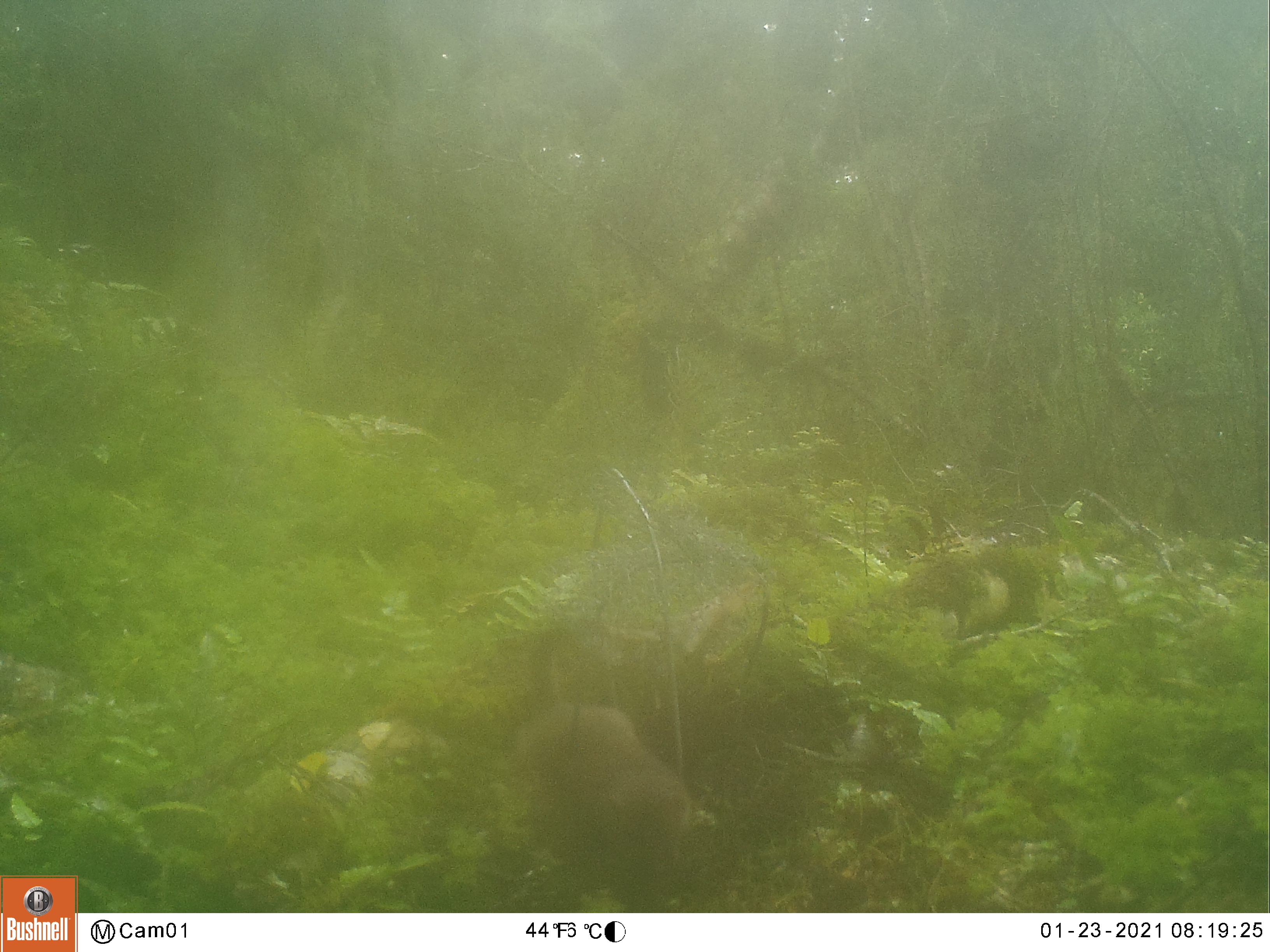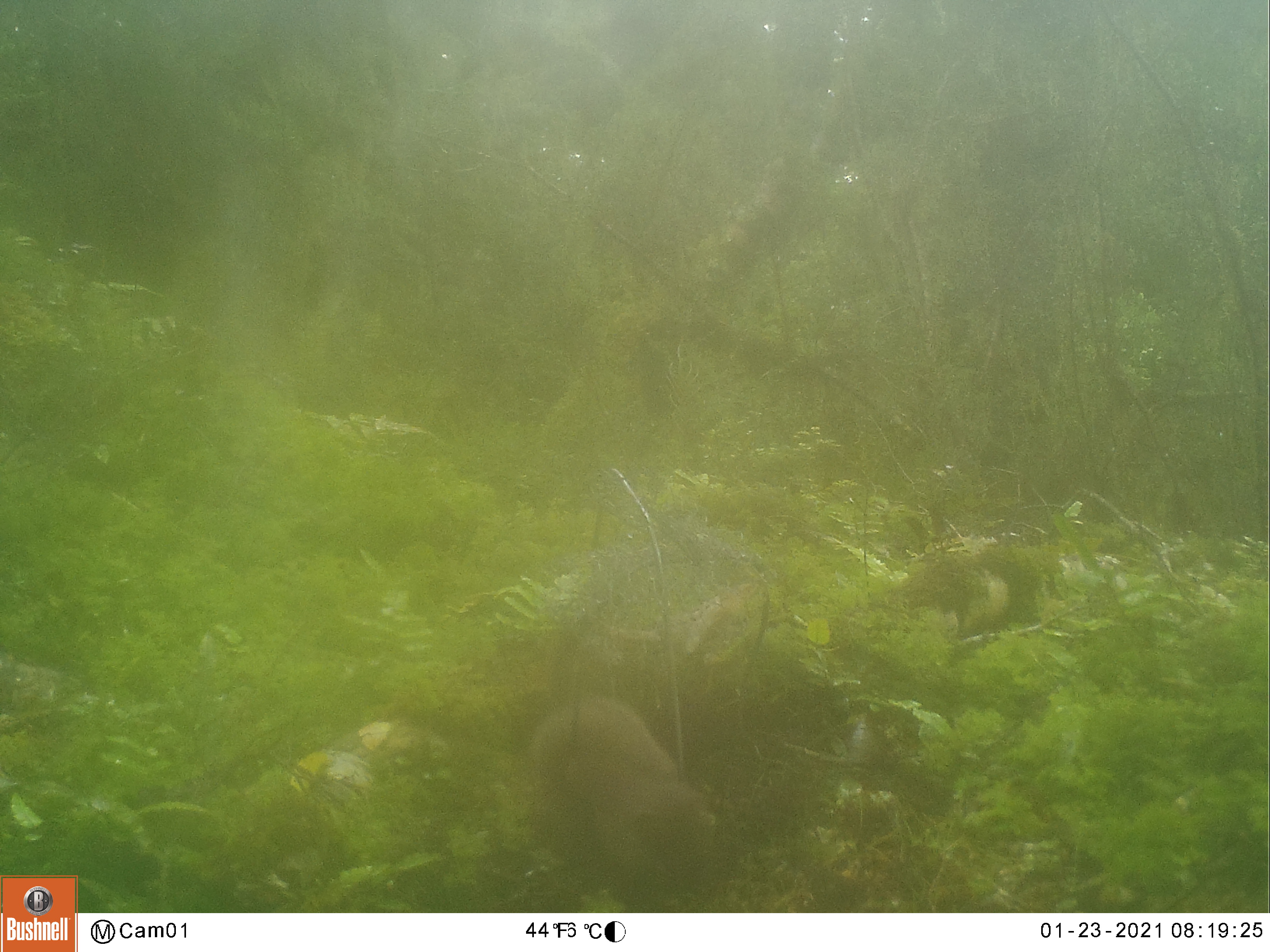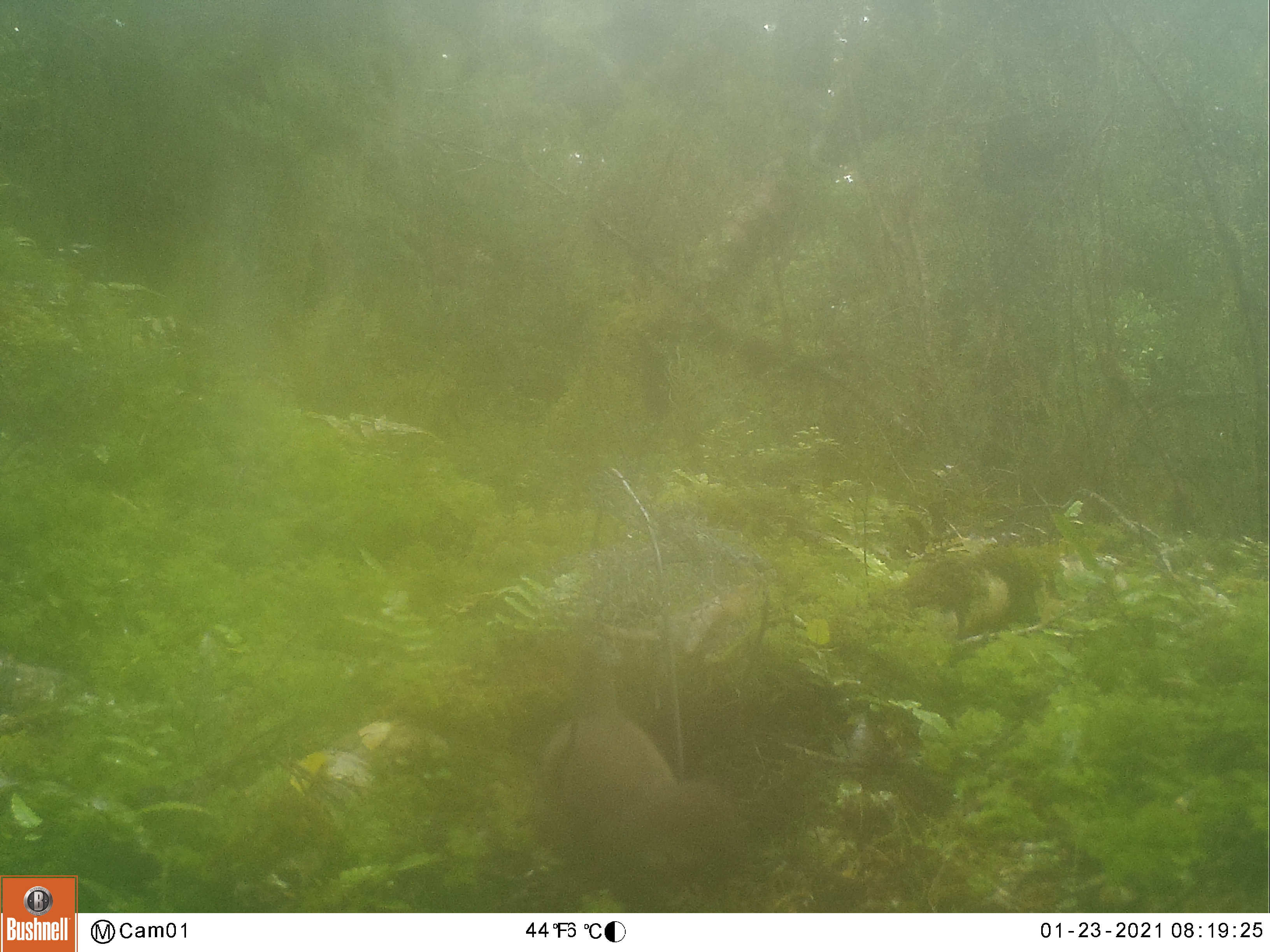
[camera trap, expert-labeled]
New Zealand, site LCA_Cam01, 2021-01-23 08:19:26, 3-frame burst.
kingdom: Animalia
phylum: Chordata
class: Mammalia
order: Carnivora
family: Mustelidae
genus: Mustela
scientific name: Mustela erminea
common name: stoat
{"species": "stoat (Mustela erminea)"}